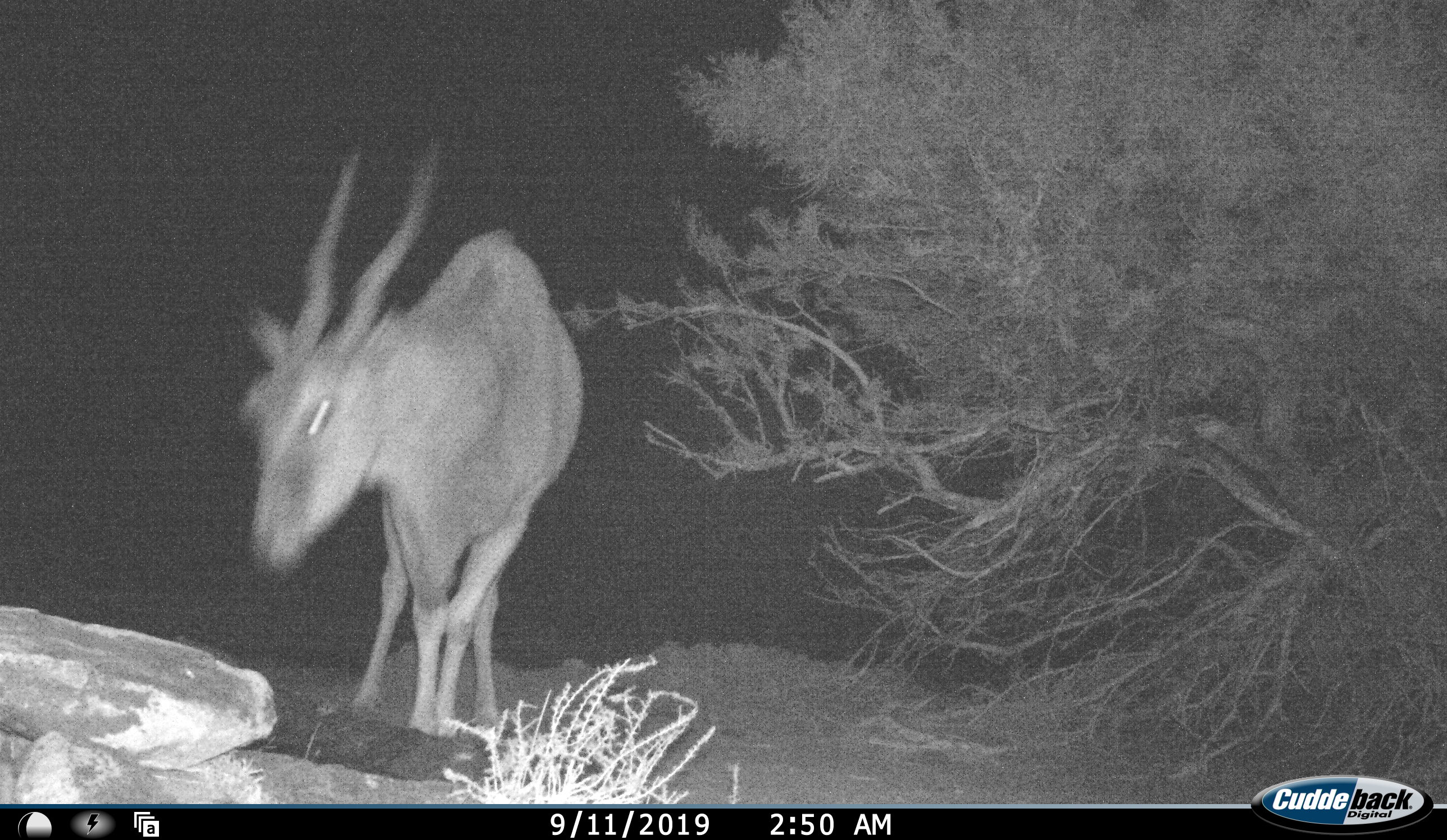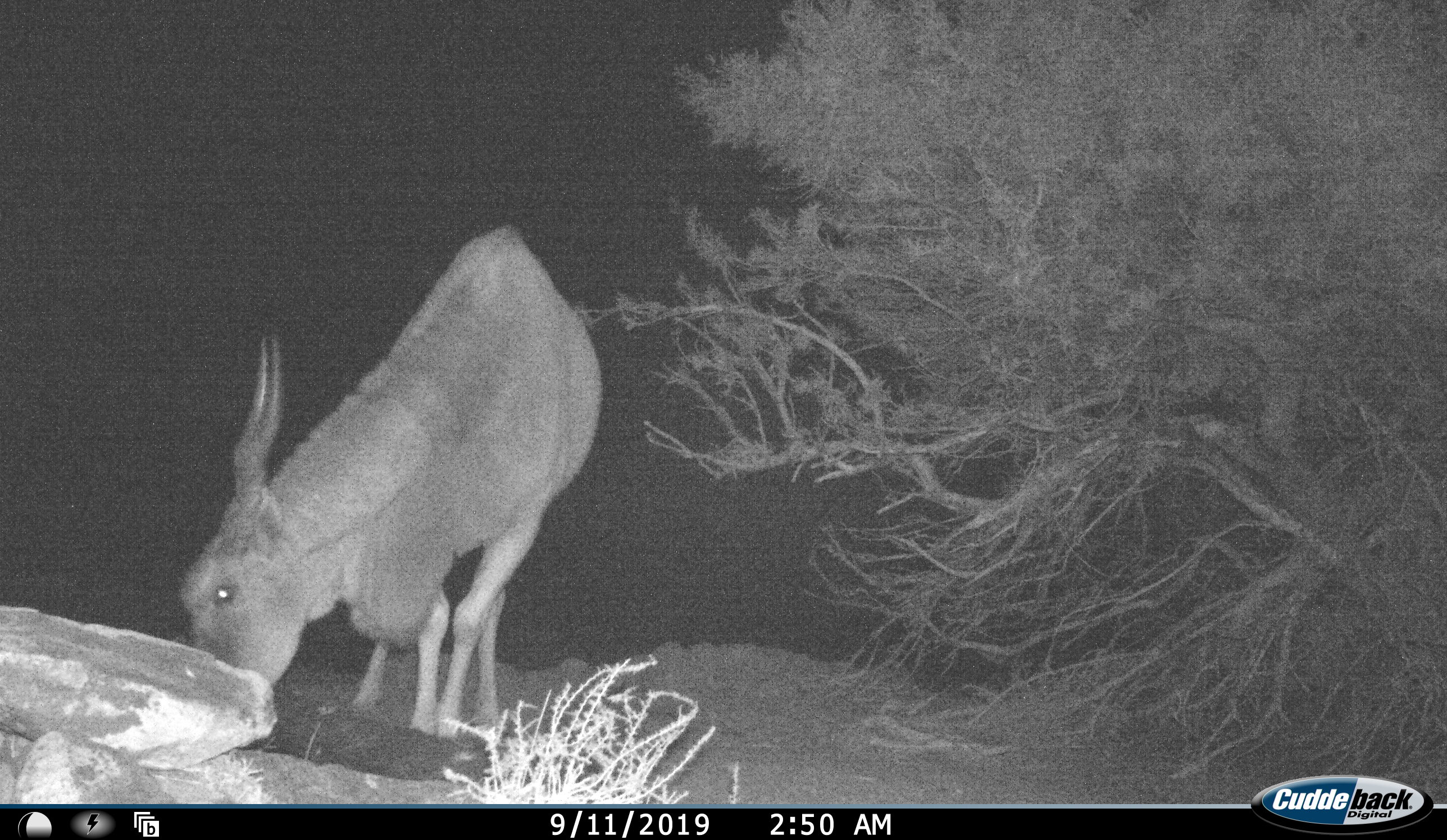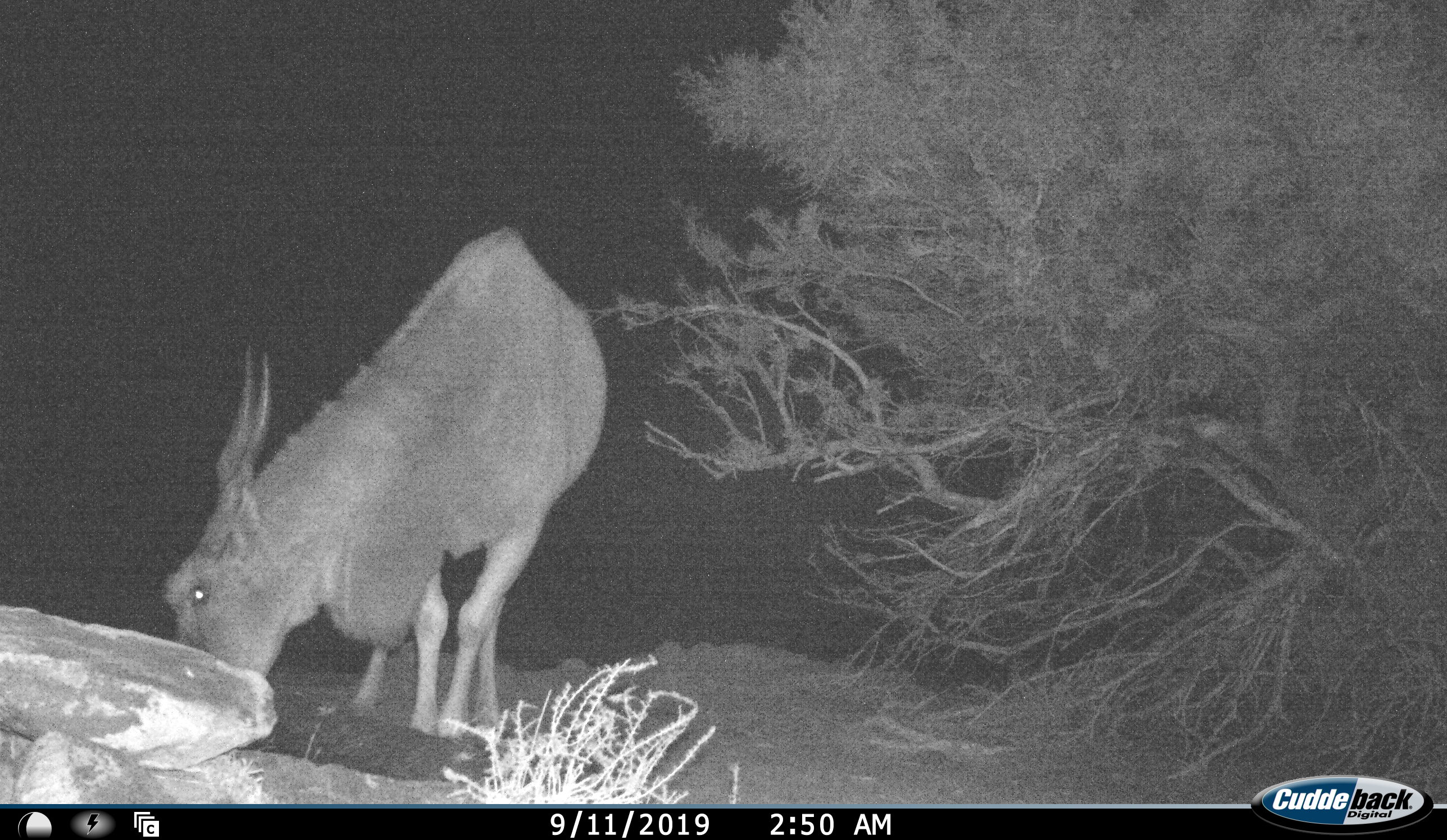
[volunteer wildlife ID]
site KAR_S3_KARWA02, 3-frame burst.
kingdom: Animalia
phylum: Chordata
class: Mammalia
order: Artiodactyla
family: Bovidae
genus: Tragelaphus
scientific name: Tragelaphus oryx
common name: eland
Eland (Tragelaphus oryx), count 1. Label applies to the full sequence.